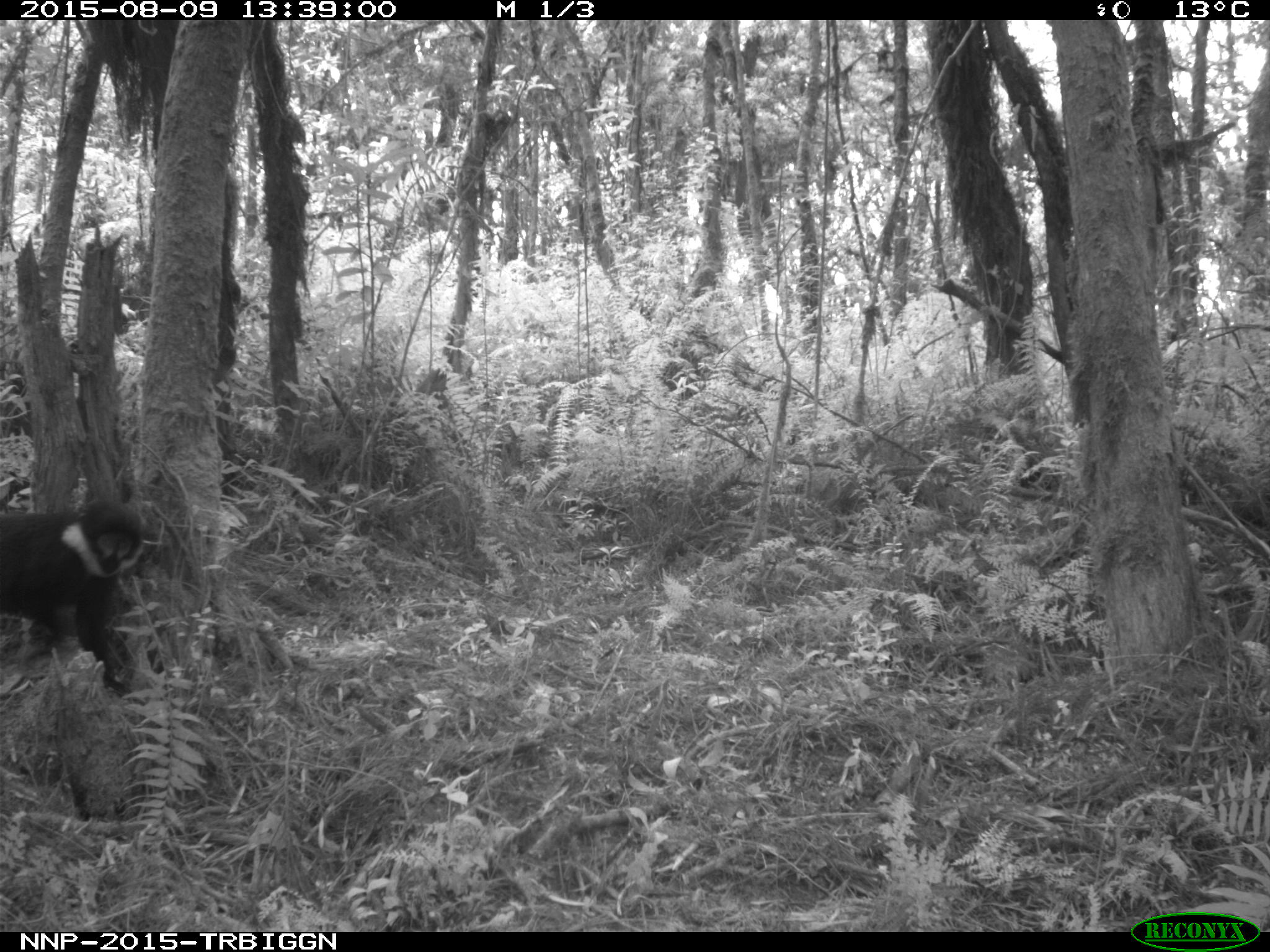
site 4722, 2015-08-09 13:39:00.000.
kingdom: Animalia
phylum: Chordata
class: Mammalia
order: Primates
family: Cercopithecidae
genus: Allochrocebus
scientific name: Allochrocebus lhoesti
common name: l'hoest's monkey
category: cercopithecus lhoesti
Cercopithecus lhoesti (l'hoest's monkey) (Allochrocebus lhoesti), count 1.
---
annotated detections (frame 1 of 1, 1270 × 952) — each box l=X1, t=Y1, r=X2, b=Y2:
cercopithecus lhoesti: l=0, t=500, r=150, b=694